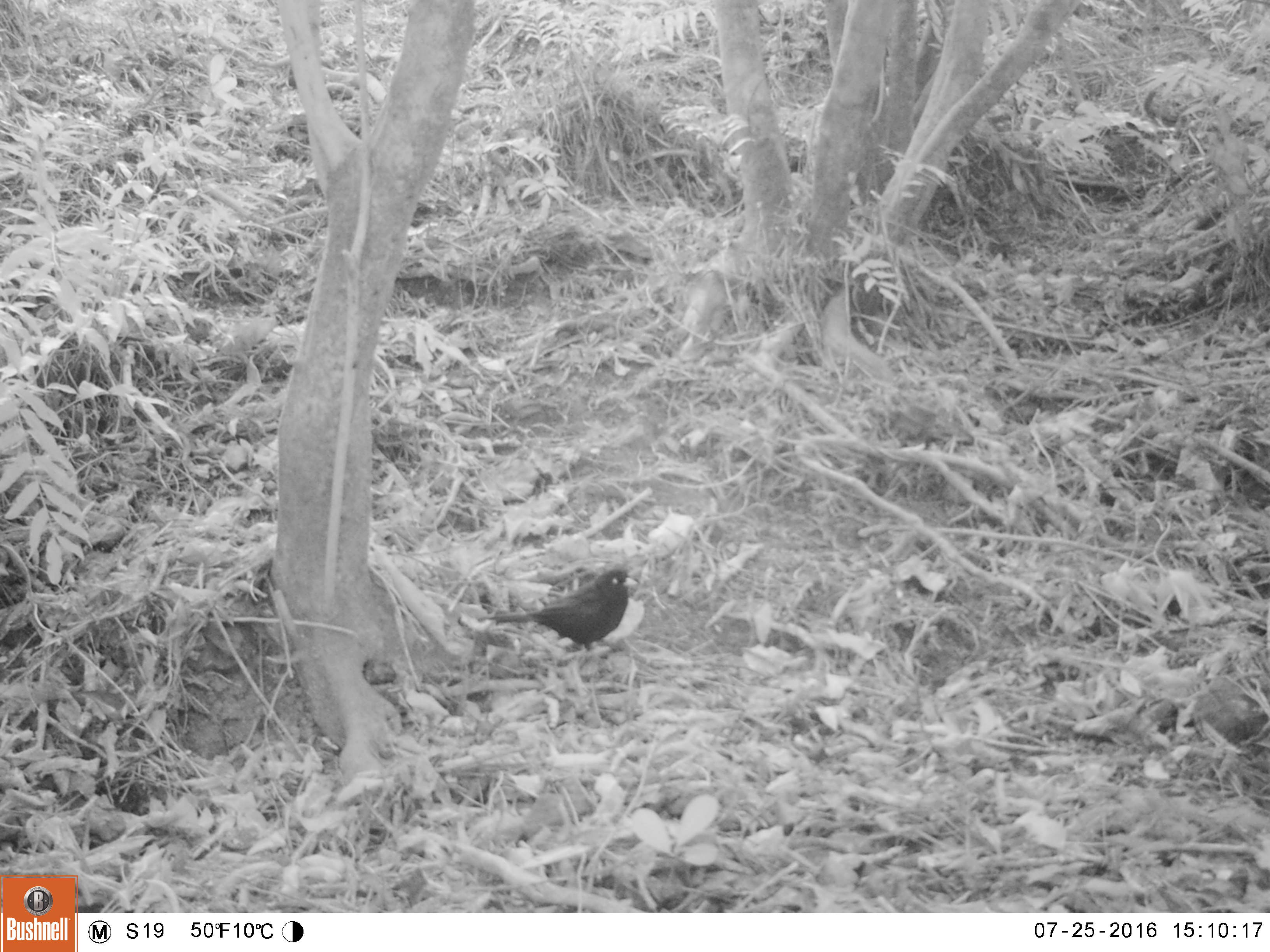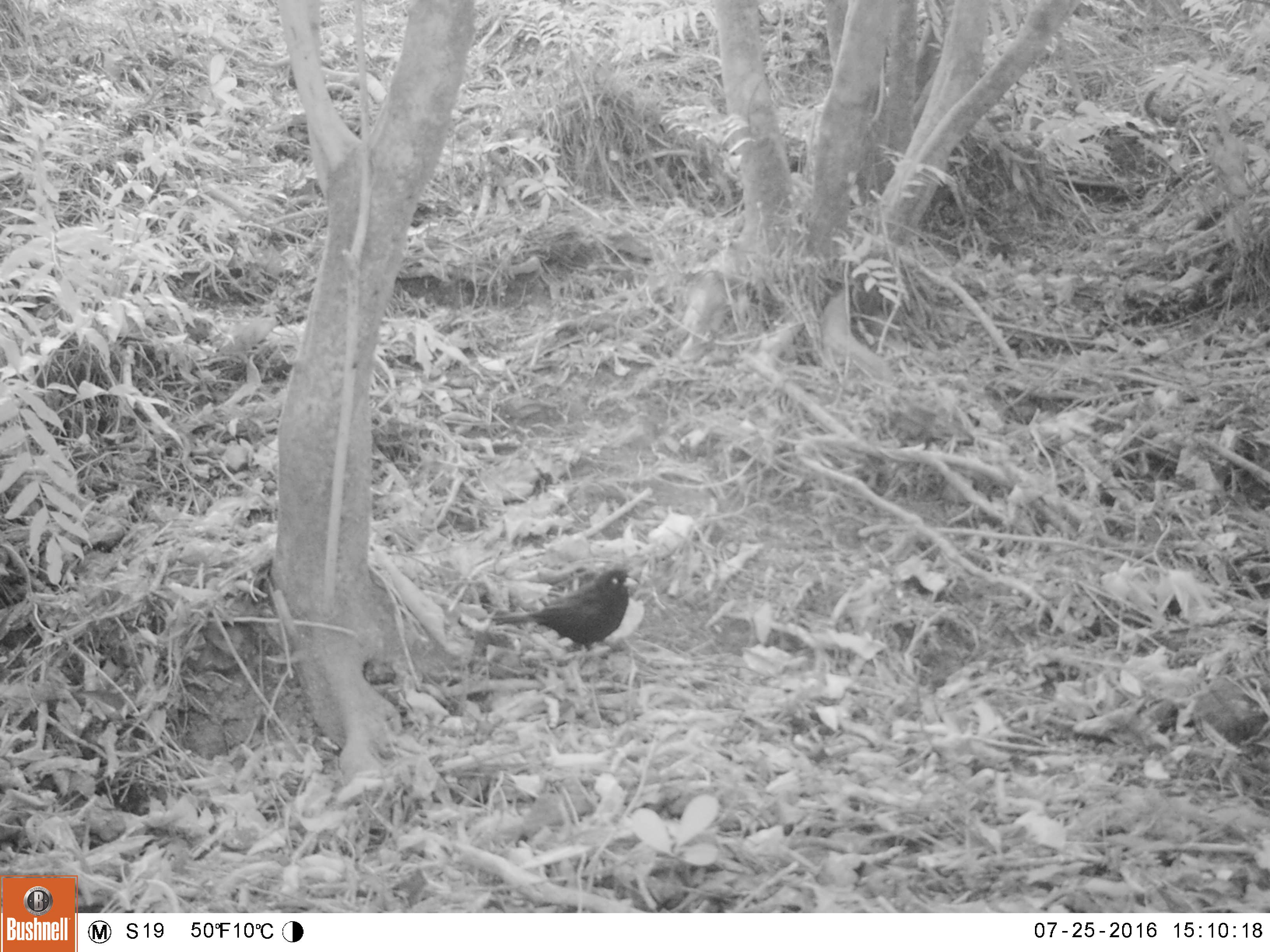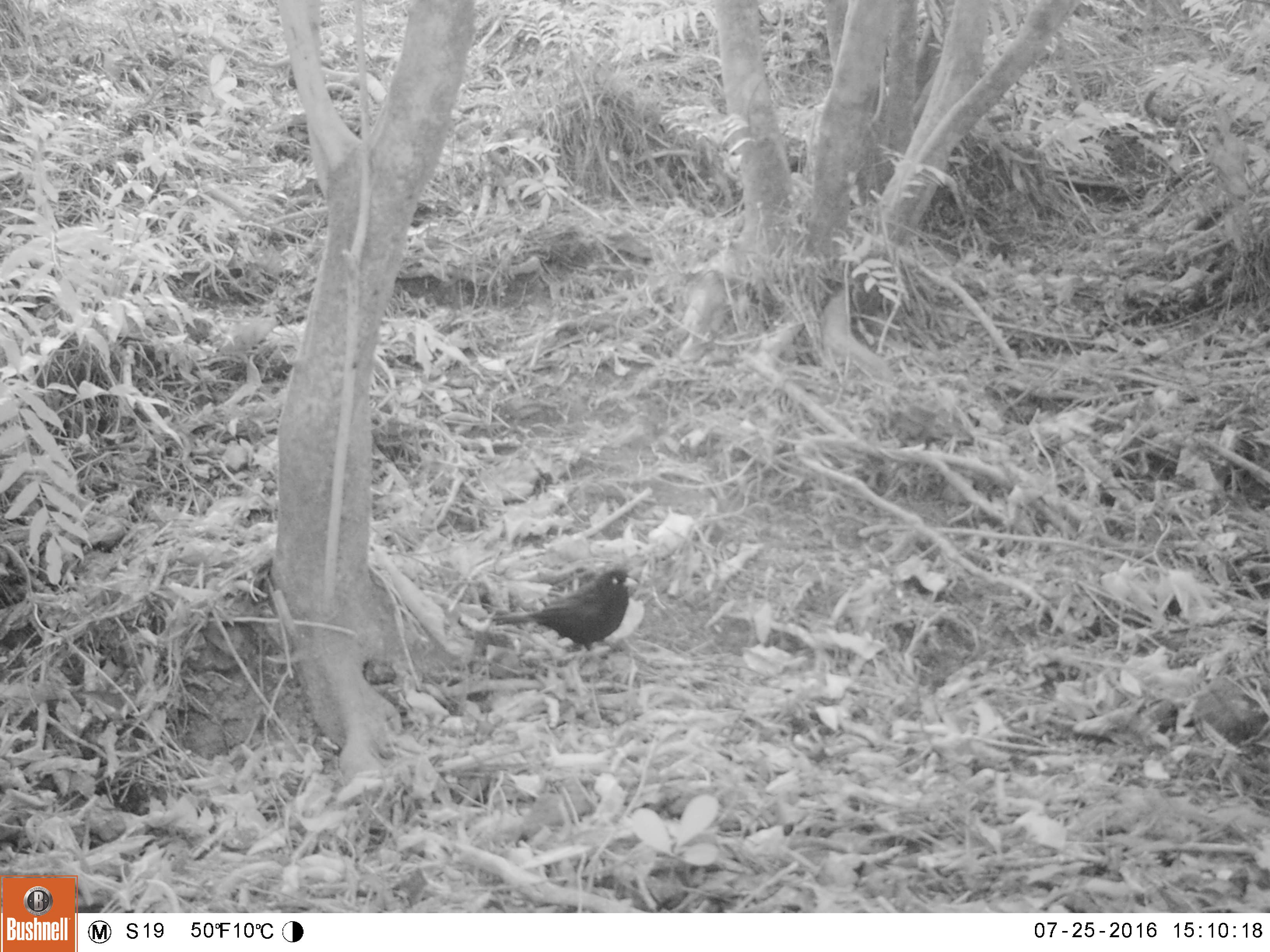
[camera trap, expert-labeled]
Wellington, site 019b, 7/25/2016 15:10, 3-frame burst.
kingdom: Animalia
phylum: Chordata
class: Aves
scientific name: Aves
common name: bird